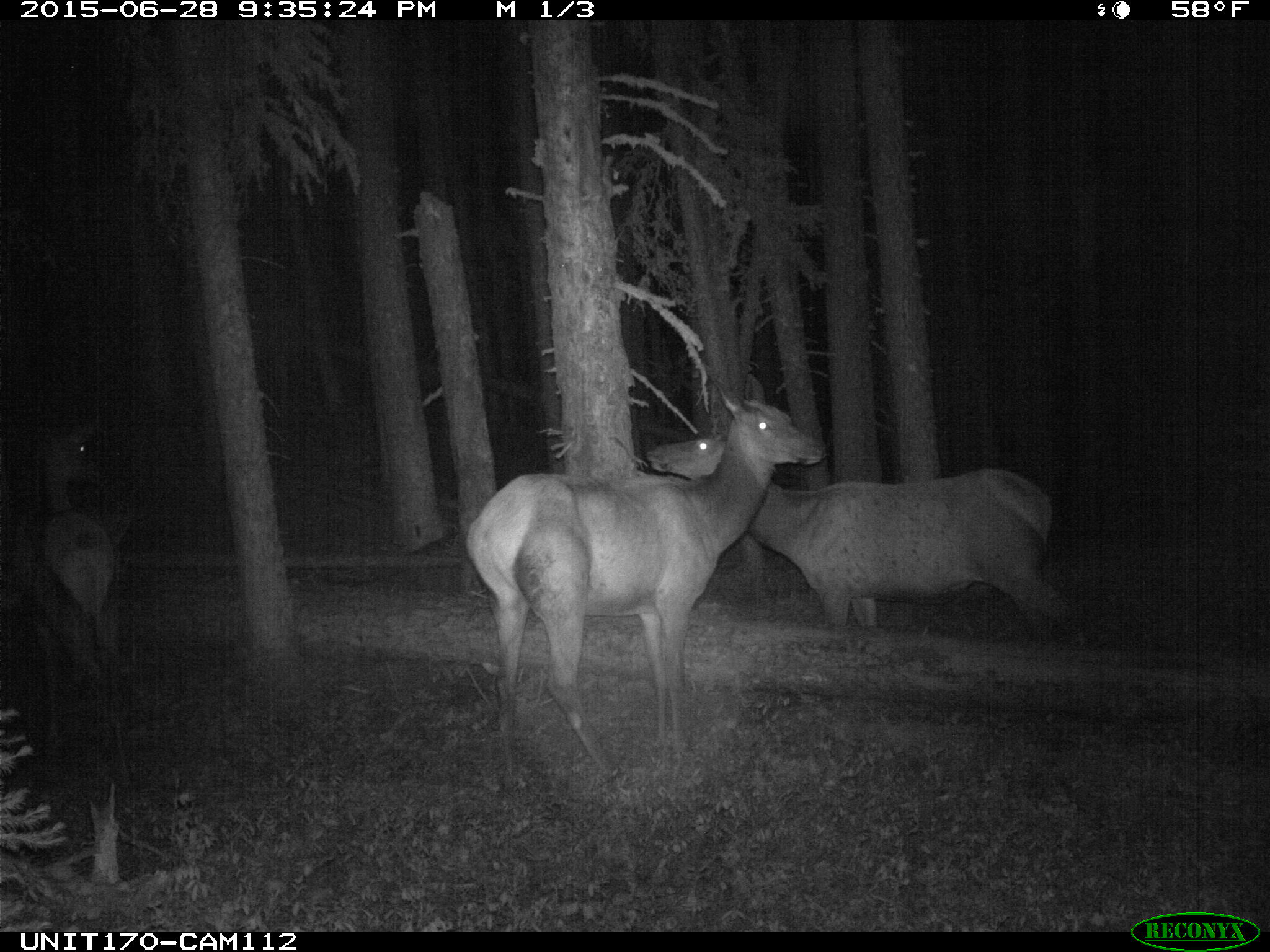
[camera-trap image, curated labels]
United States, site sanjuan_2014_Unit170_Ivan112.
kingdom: Animalia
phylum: Chordata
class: Mammalia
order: Artiodactyla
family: Cervidae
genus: Cervus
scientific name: Cervus elaphus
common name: red deer